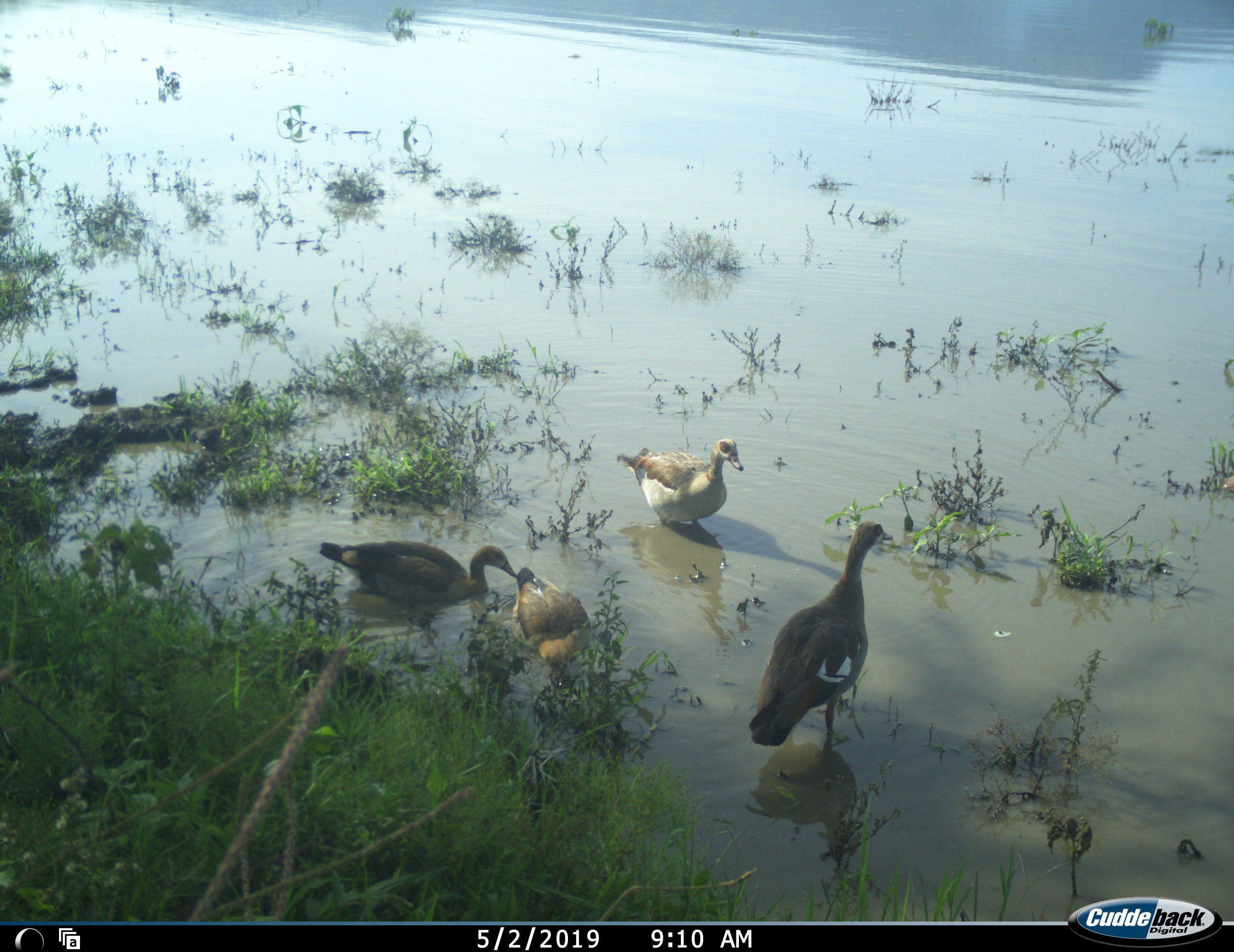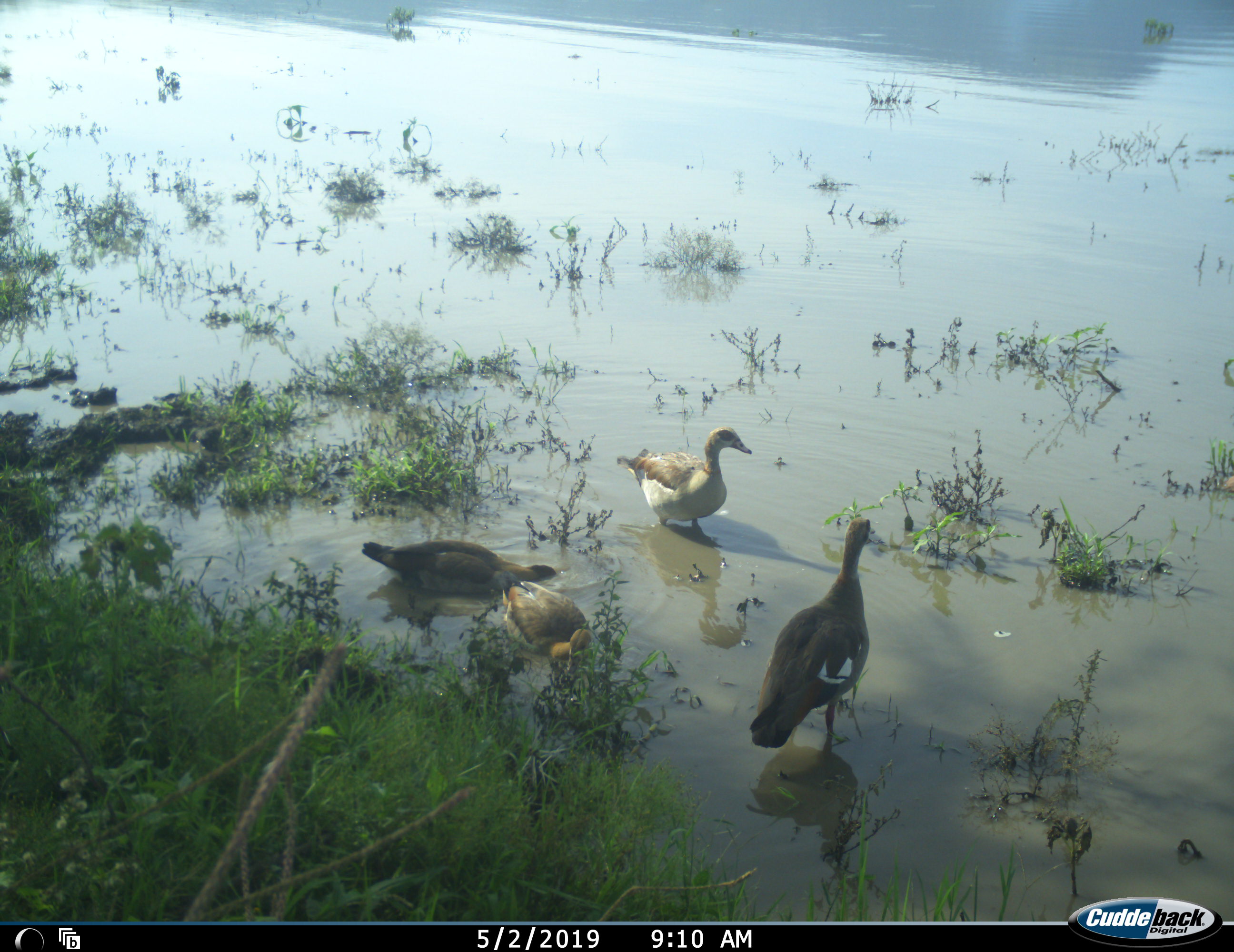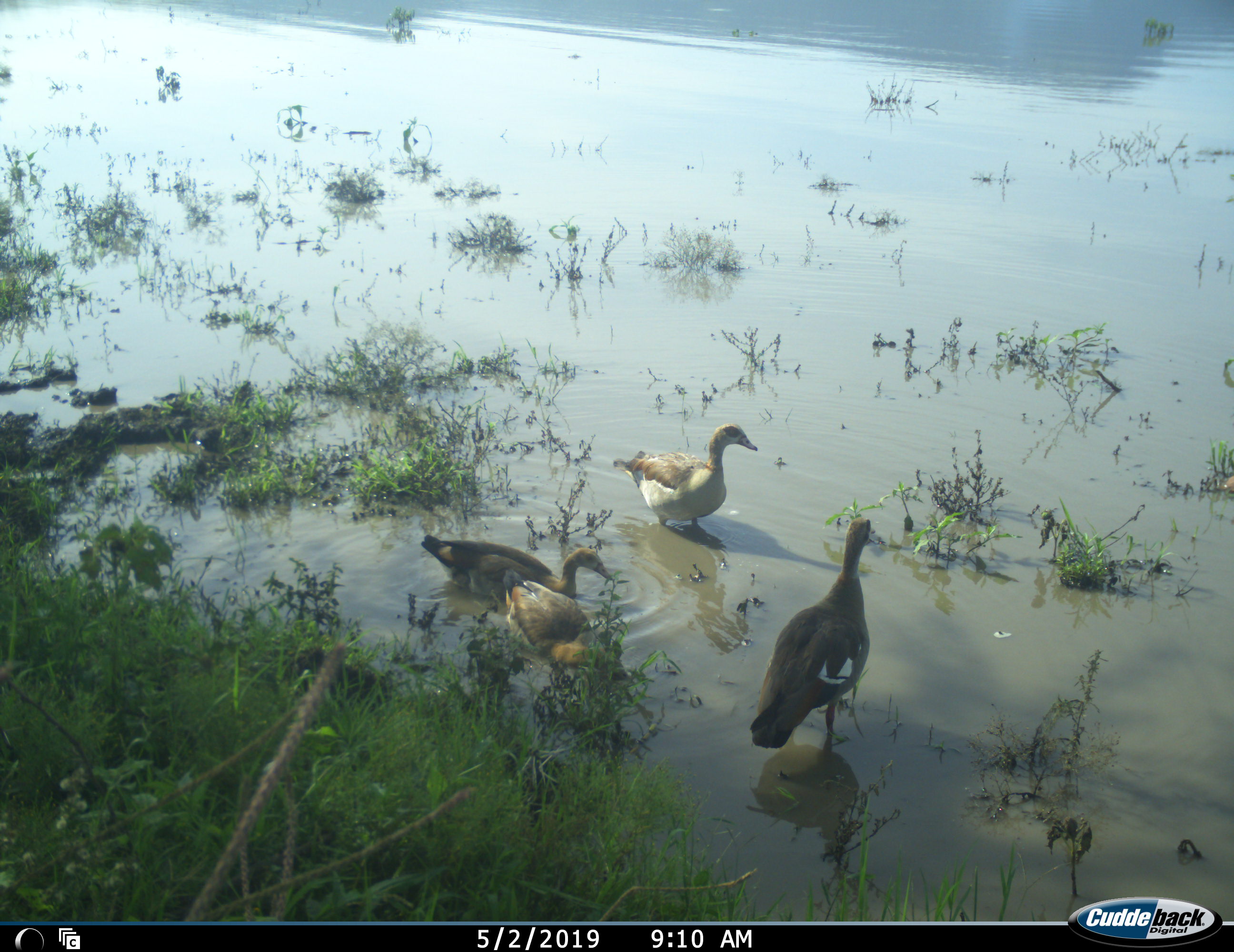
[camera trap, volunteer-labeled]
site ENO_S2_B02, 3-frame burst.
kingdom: Animalia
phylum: Chordata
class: Aves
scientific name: Aves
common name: bird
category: birdother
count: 4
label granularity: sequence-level